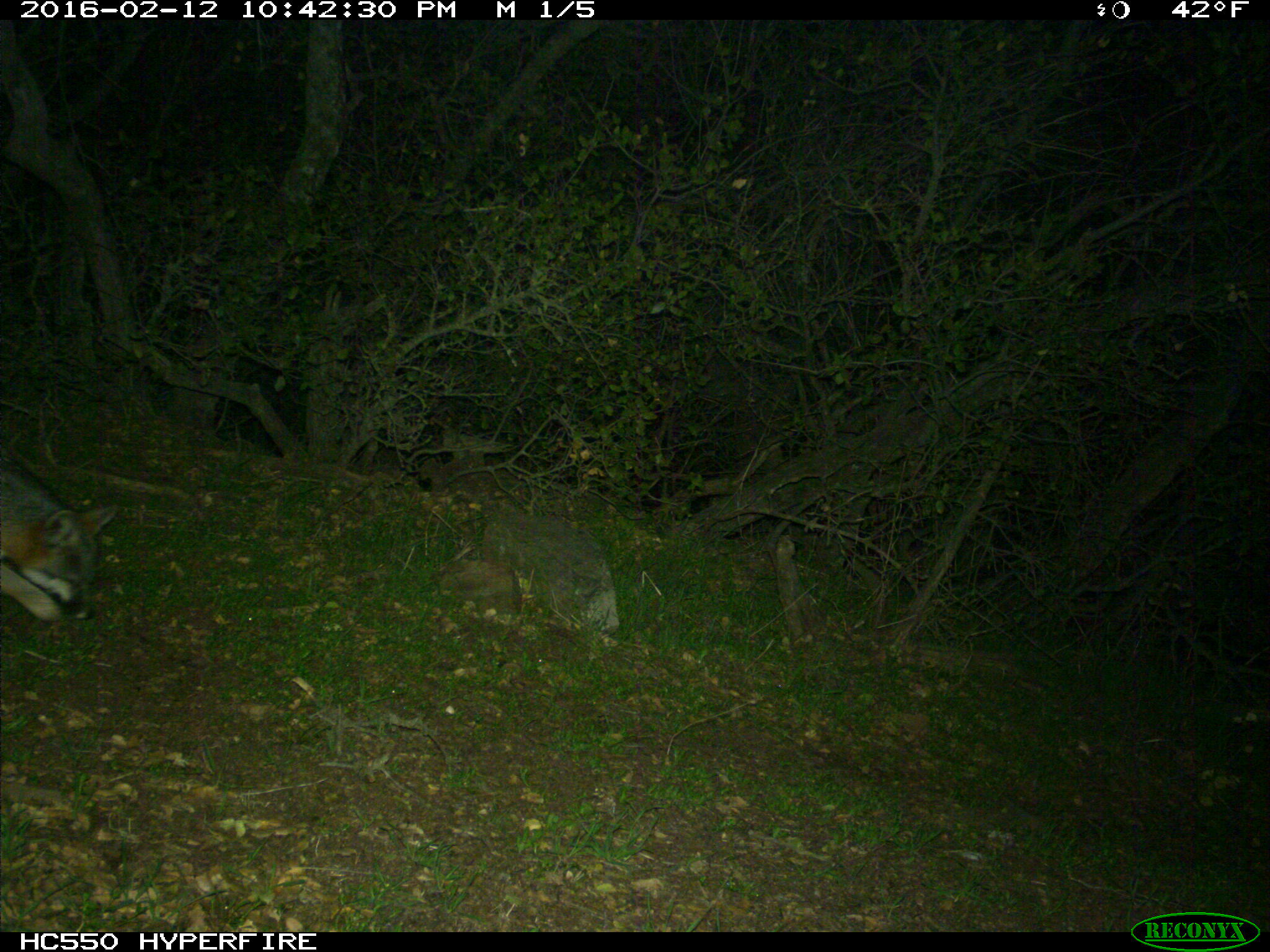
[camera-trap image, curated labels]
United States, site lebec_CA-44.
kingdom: Animalia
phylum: Chordata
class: Mammalia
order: Carnivora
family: Canidae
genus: Urocyon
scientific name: Urocyon cinereoargenteus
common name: gray fox